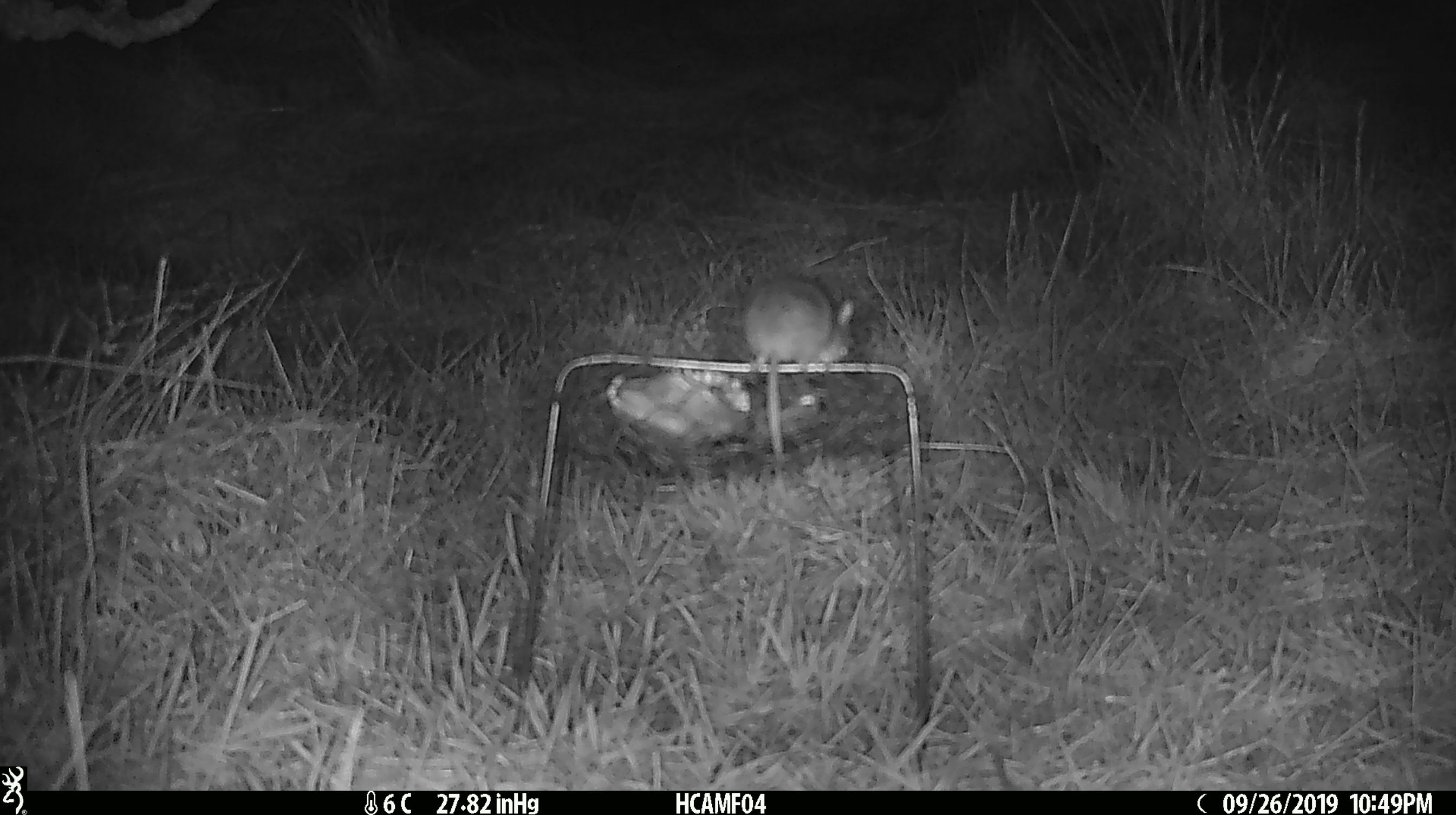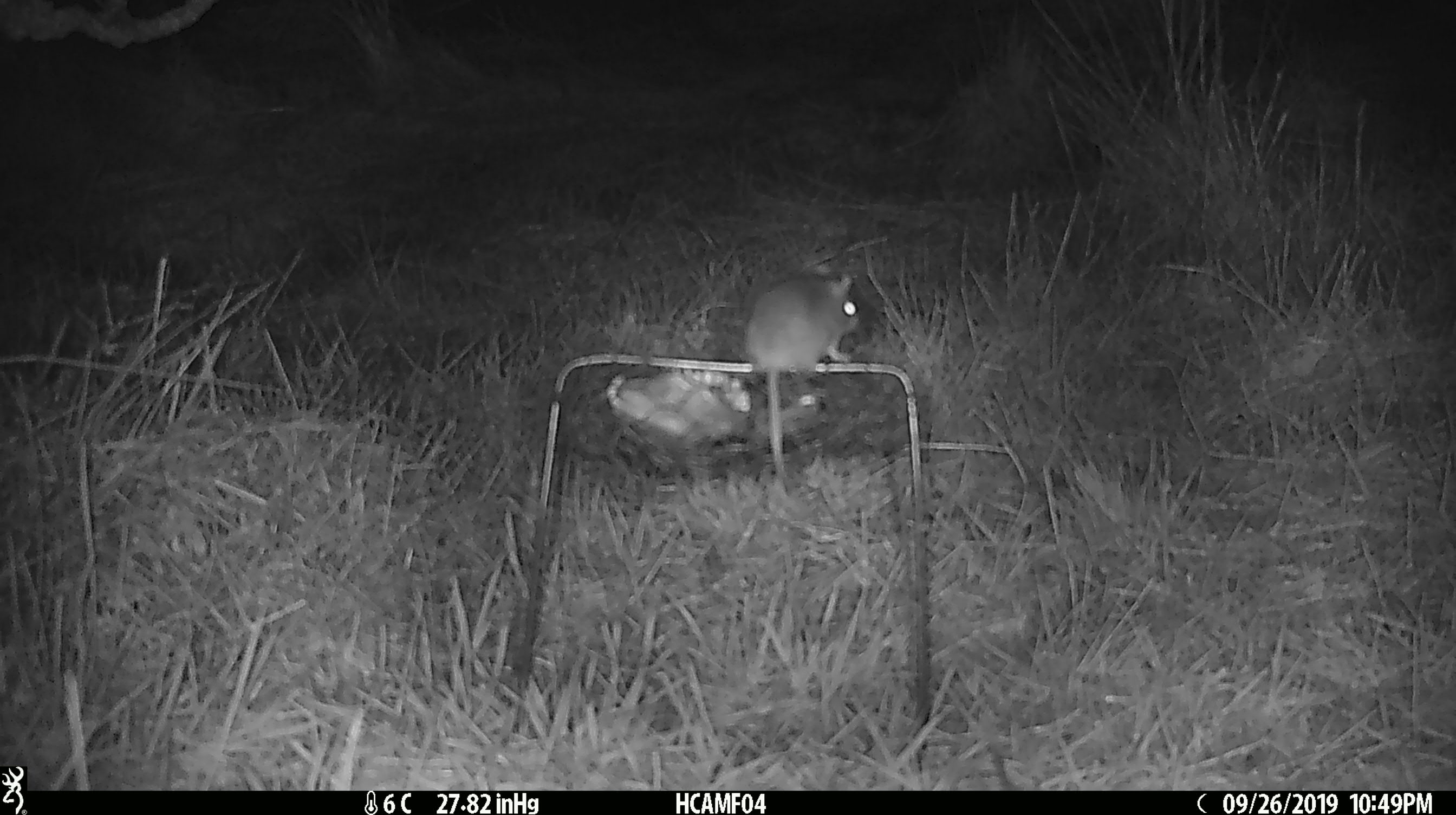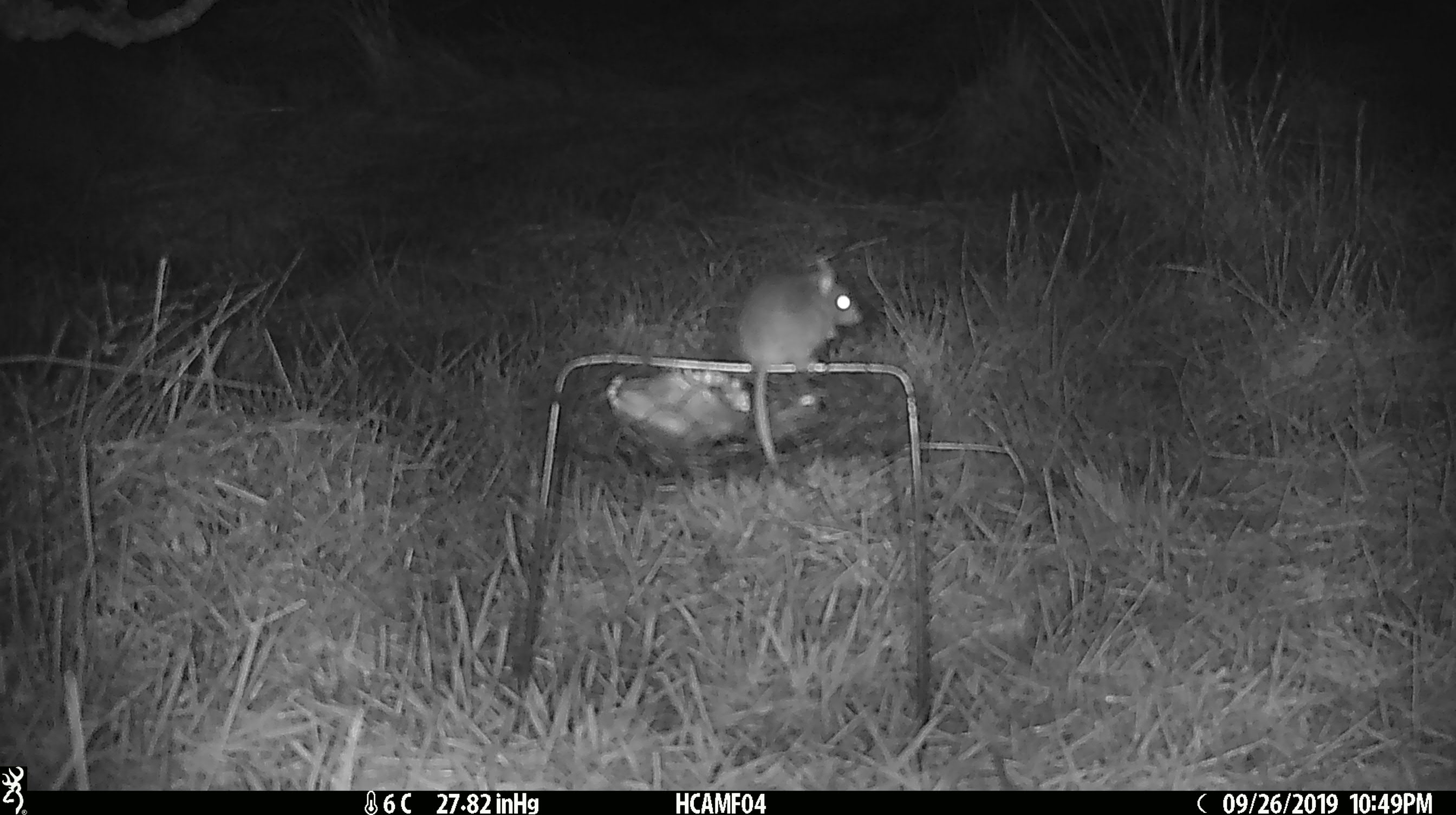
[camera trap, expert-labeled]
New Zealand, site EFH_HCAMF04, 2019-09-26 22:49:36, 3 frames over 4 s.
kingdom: Animalia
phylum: Chordata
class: Mammalia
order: Rodentia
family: Muridae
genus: Mus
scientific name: Mus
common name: mouse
Mouse (Mus).